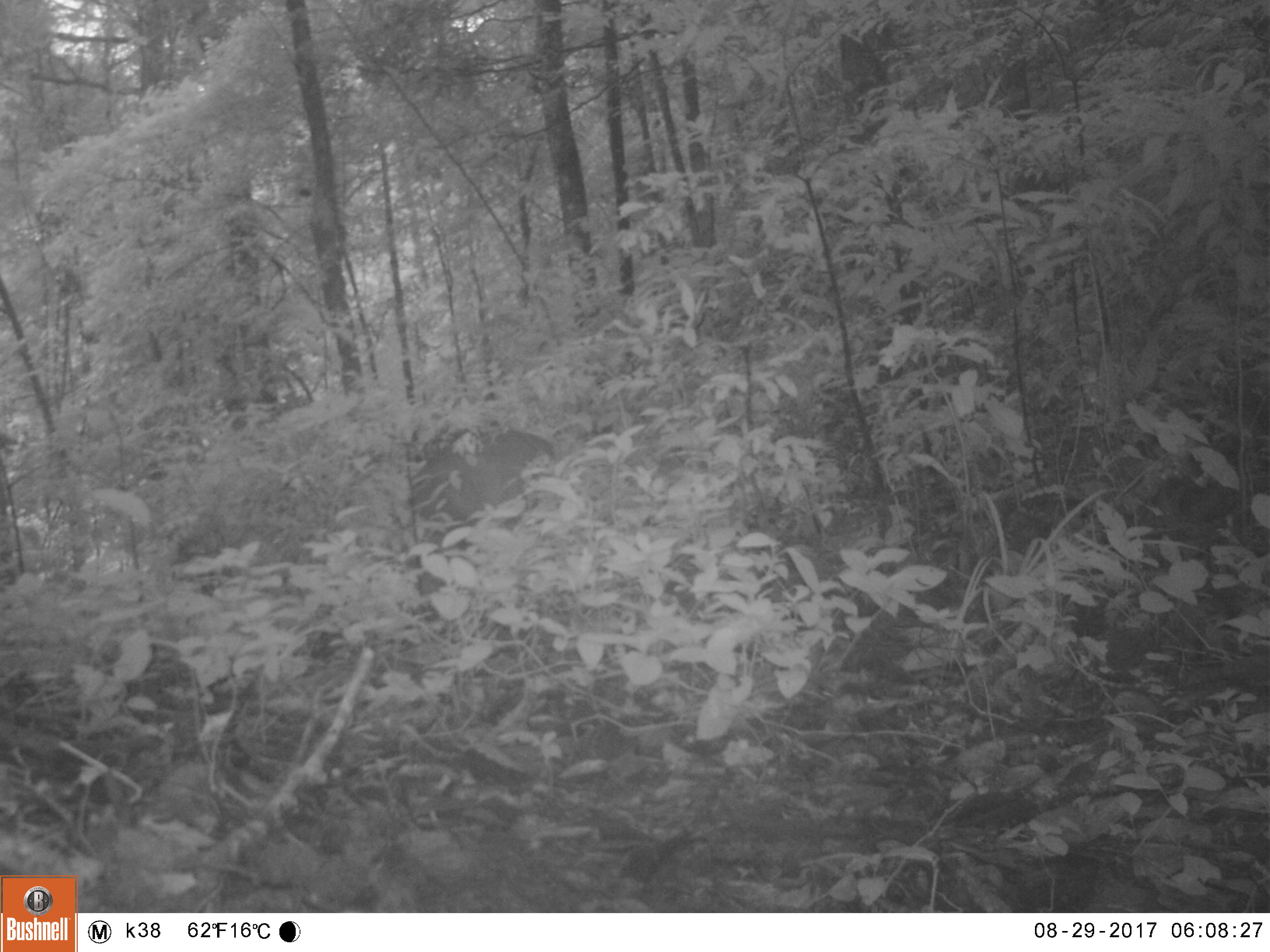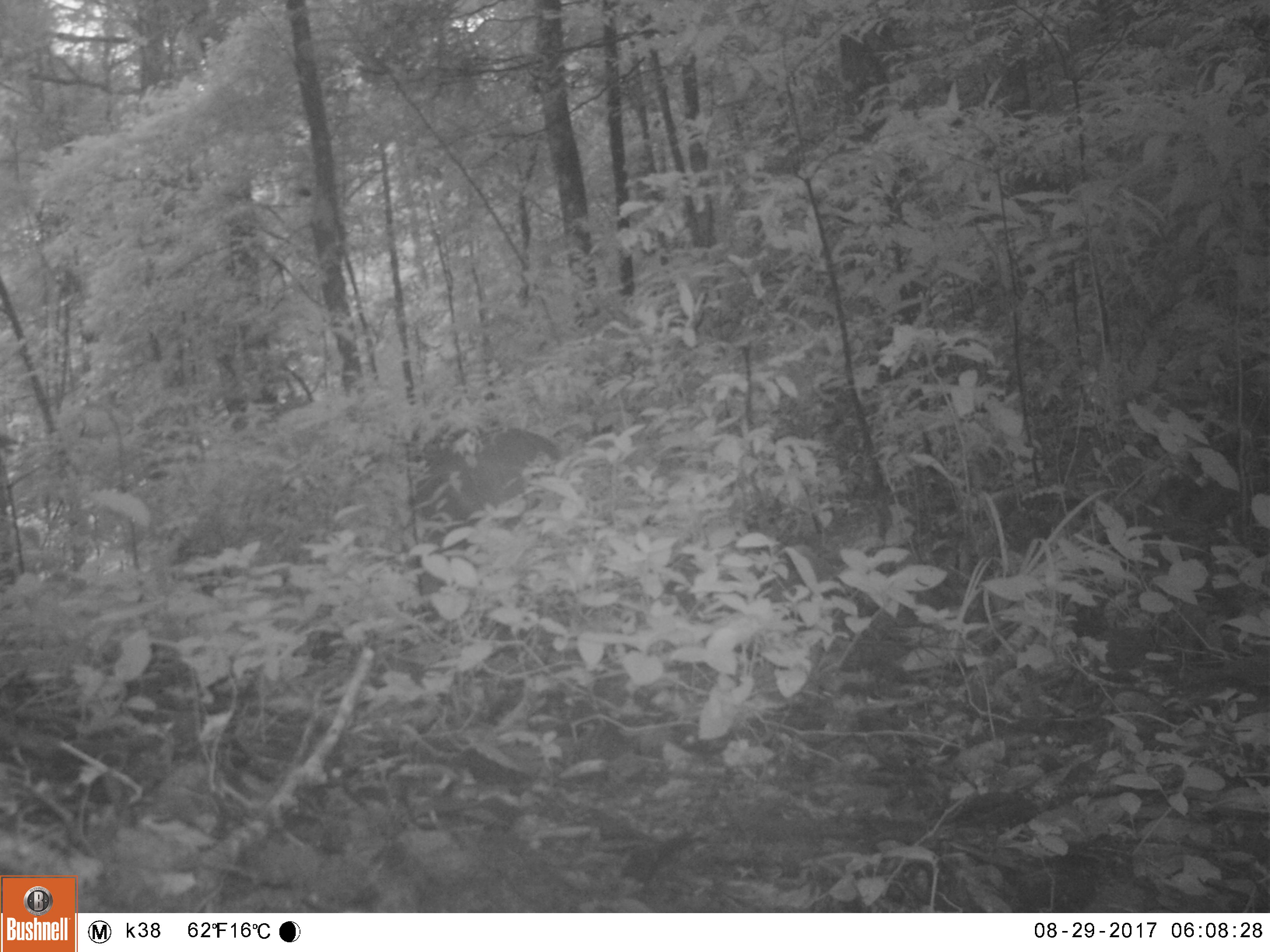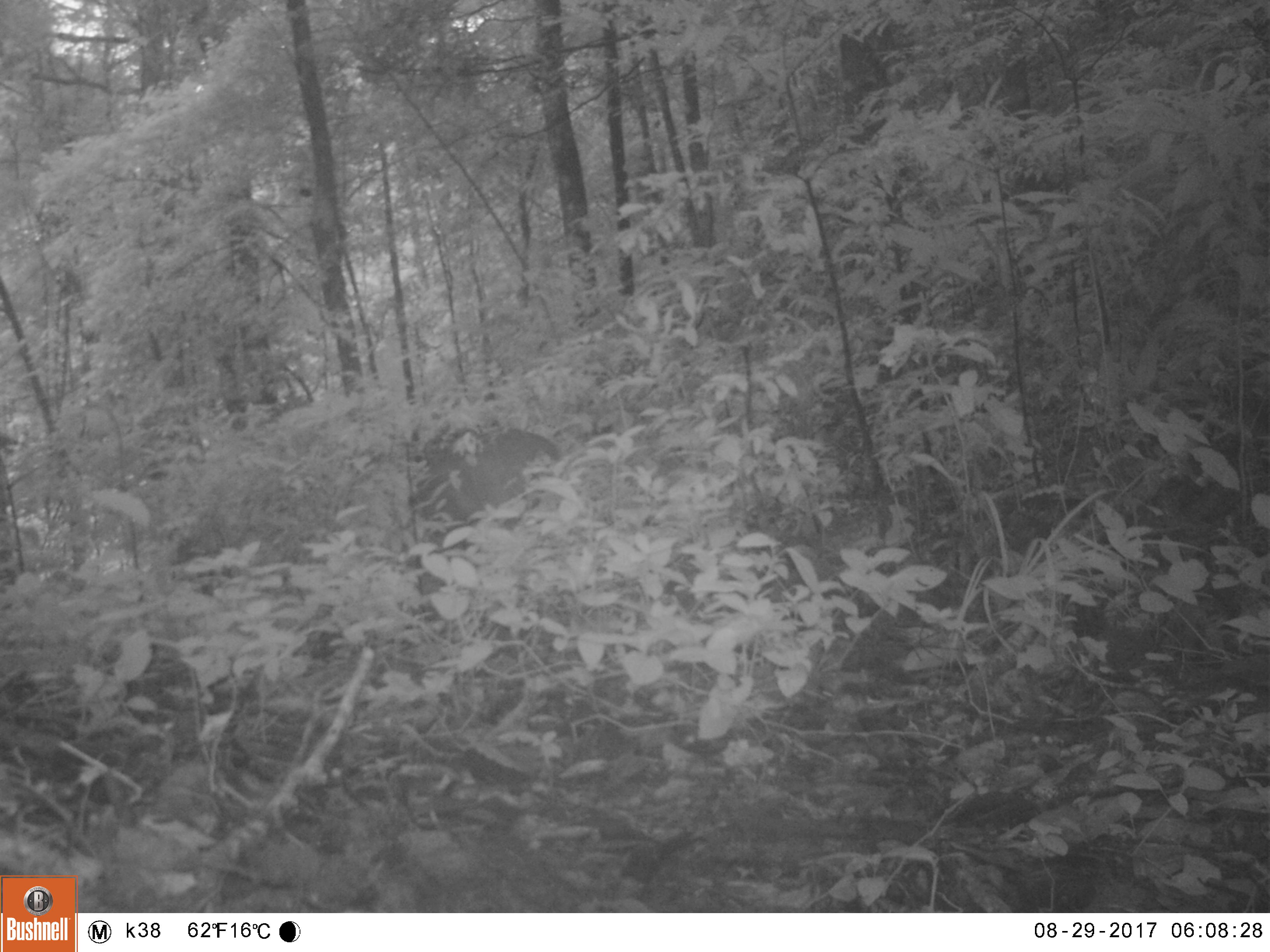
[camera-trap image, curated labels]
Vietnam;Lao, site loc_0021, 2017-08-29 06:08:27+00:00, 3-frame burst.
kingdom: Animalia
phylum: Chordata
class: Mammalia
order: Artiodactyla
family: Cervidae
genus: Muntiacus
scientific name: Muntiacus vuquangensis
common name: large-antlered muntjac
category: large antlered muntjac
Large antlered muntjac (large-antlered muntjac) (Muntiacus vuquangensis). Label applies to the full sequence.